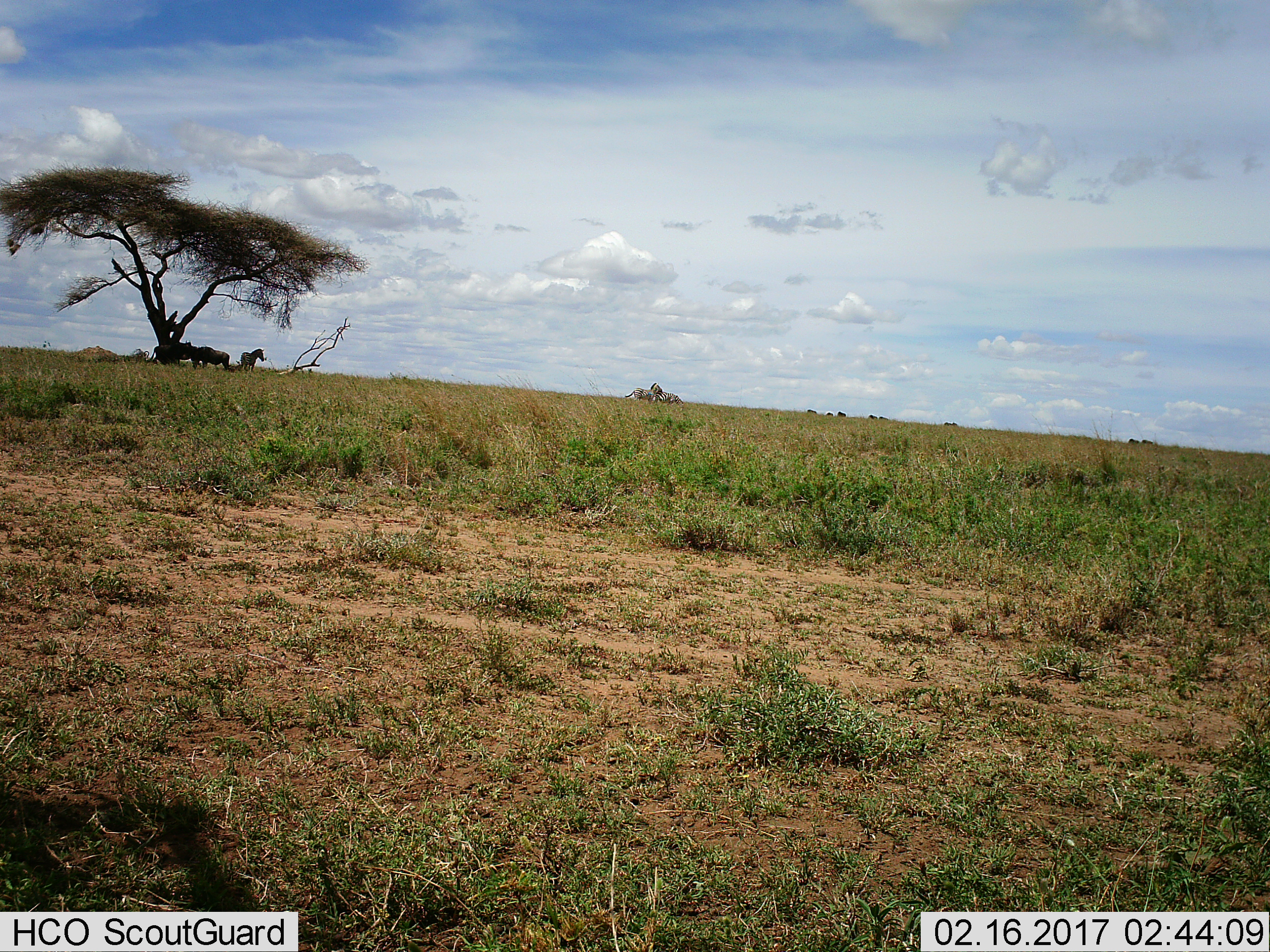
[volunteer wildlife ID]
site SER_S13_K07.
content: unidentified animal